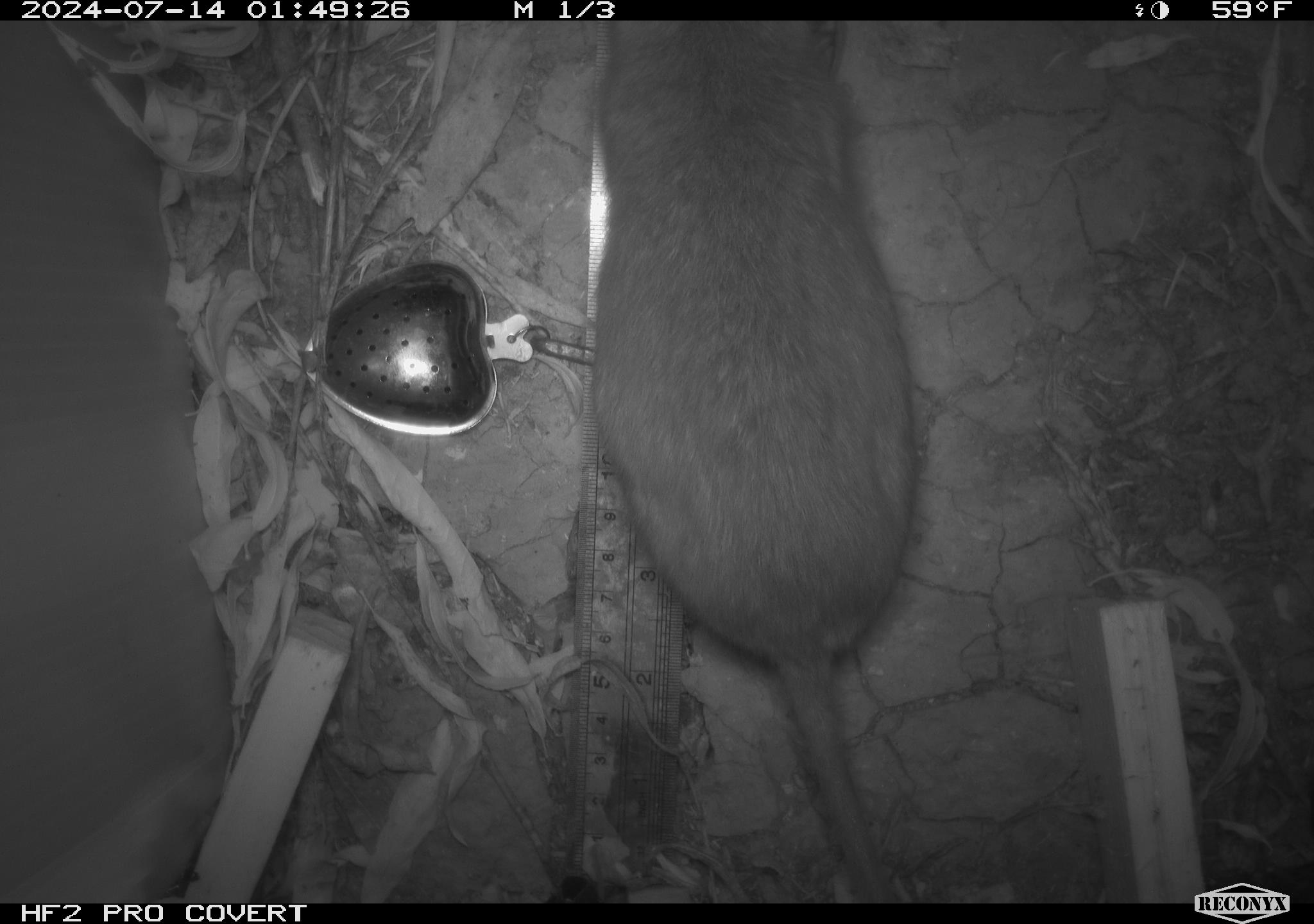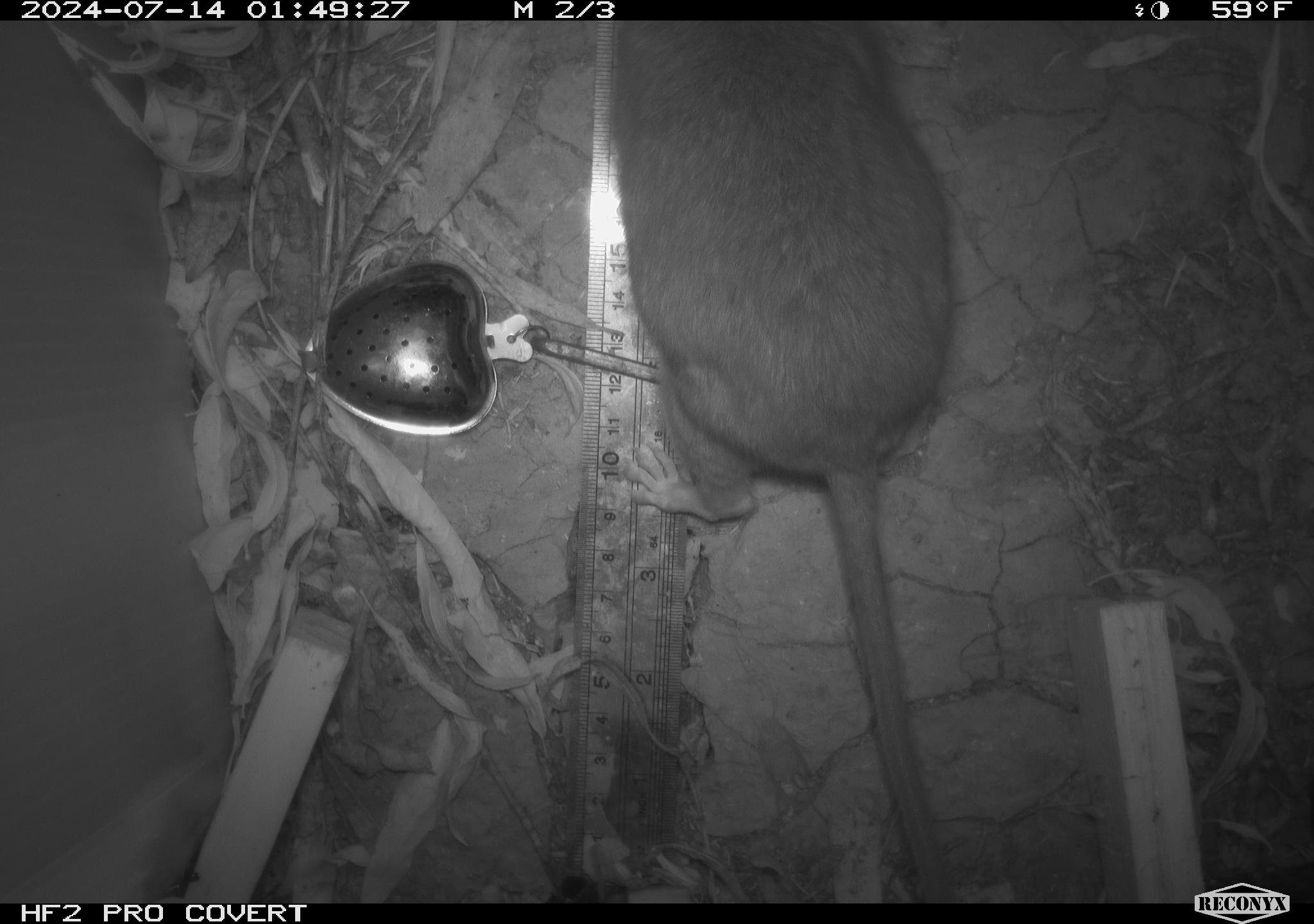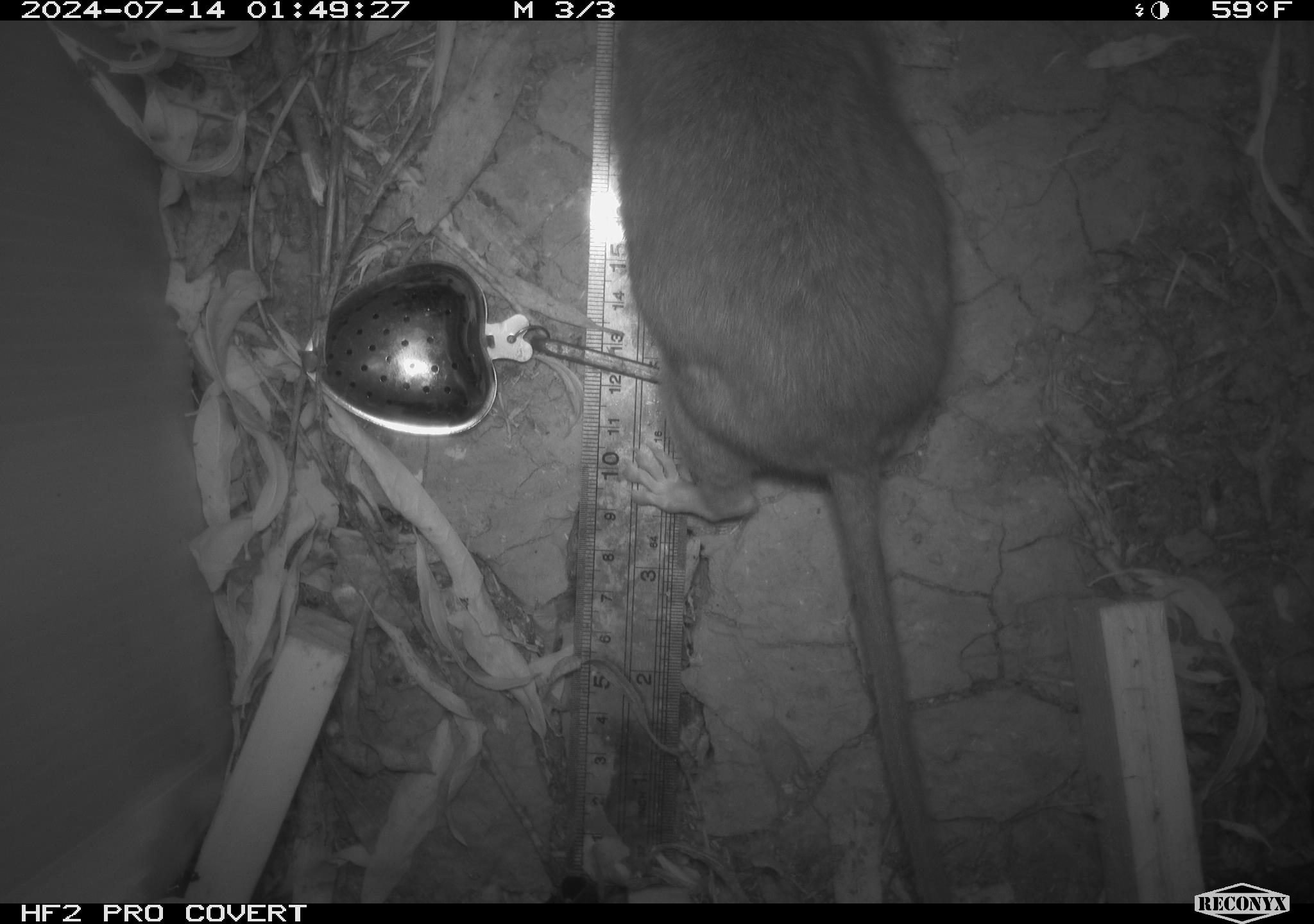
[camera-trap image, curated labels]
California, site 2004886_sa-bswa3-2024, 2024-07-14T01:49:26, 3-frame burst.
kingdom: Animalia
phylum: Chordata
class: Mammalia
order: Rodentia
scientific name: Rodentia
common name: woodrat or rat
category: woodrat or rat species